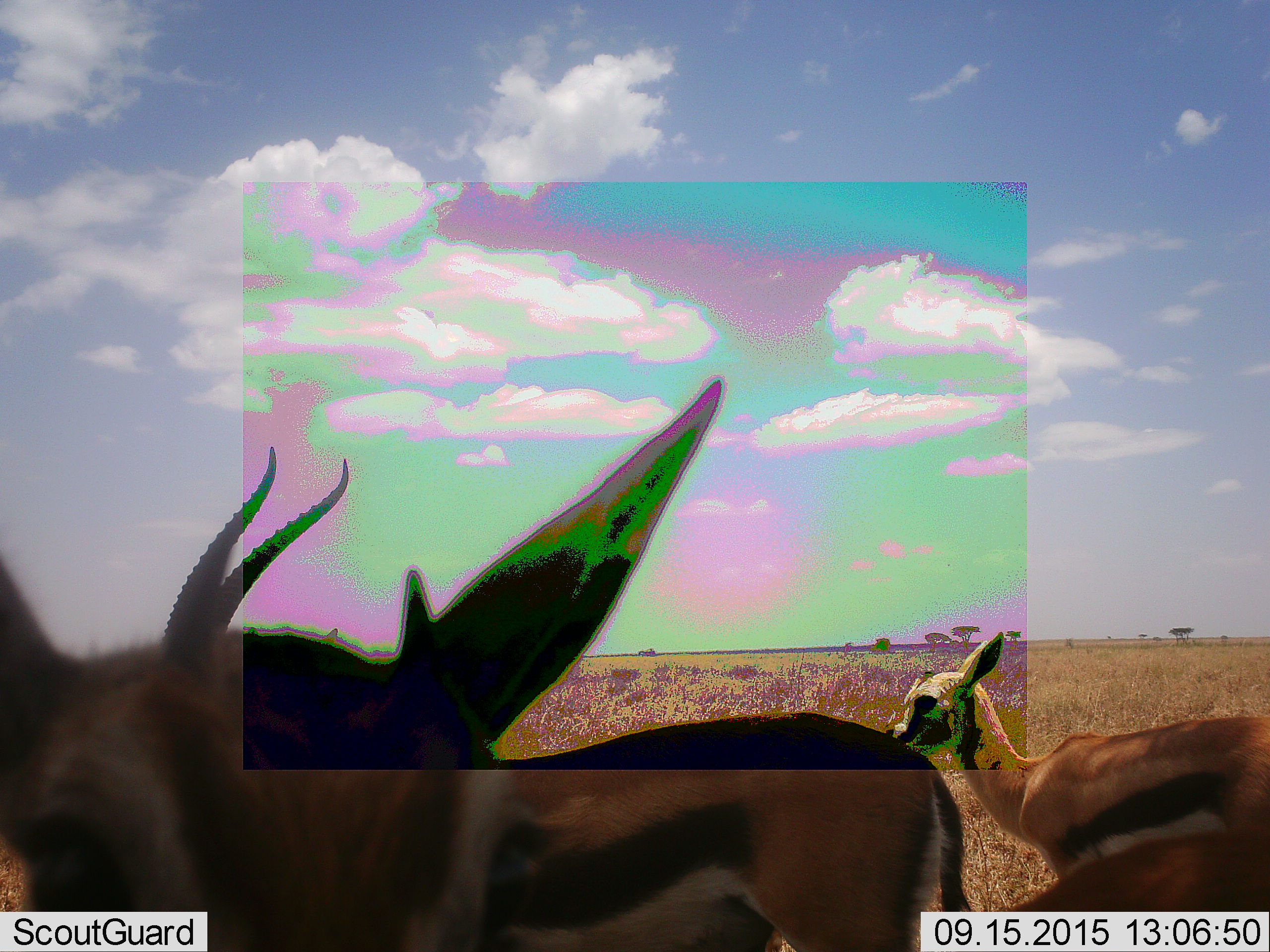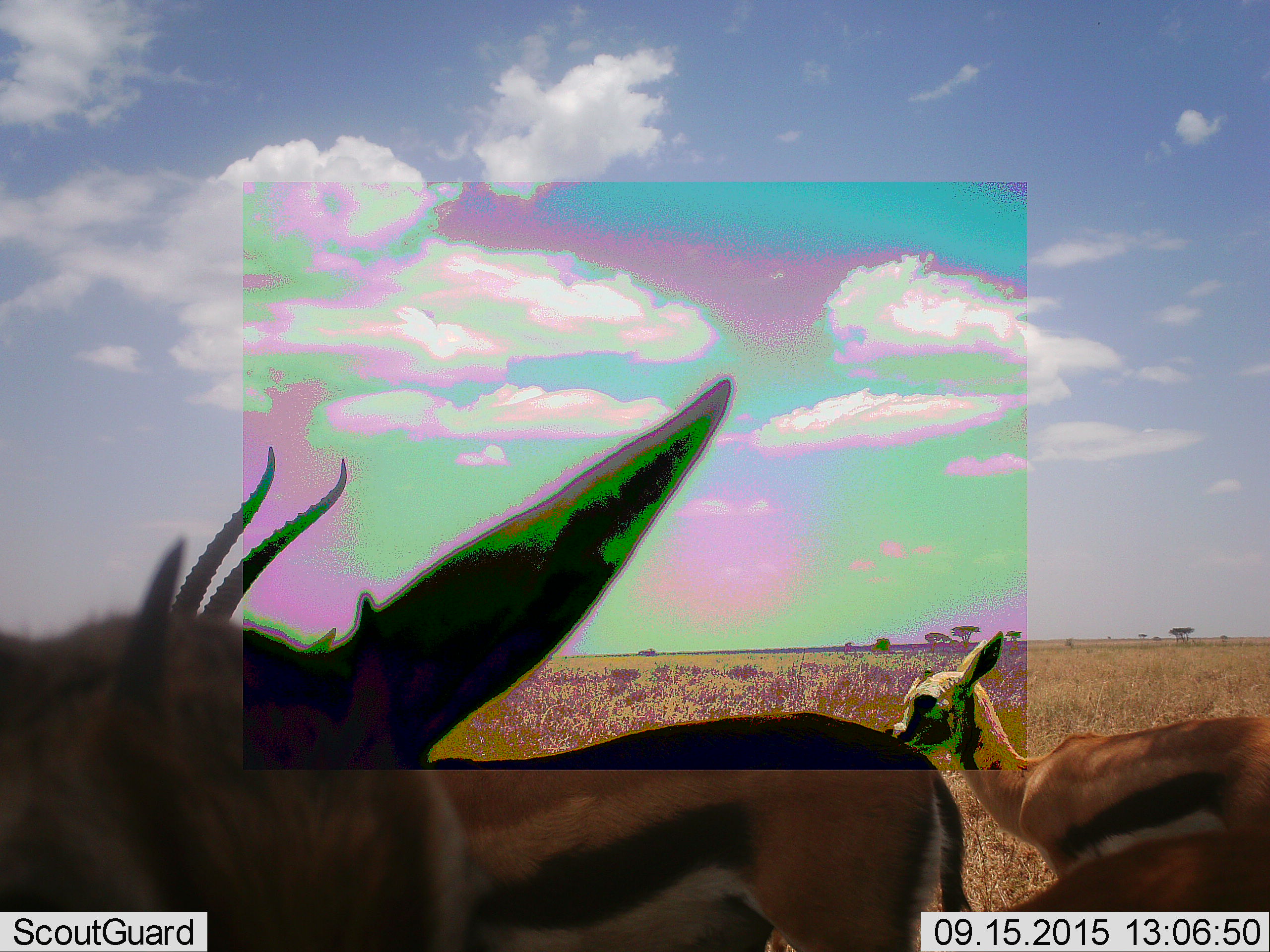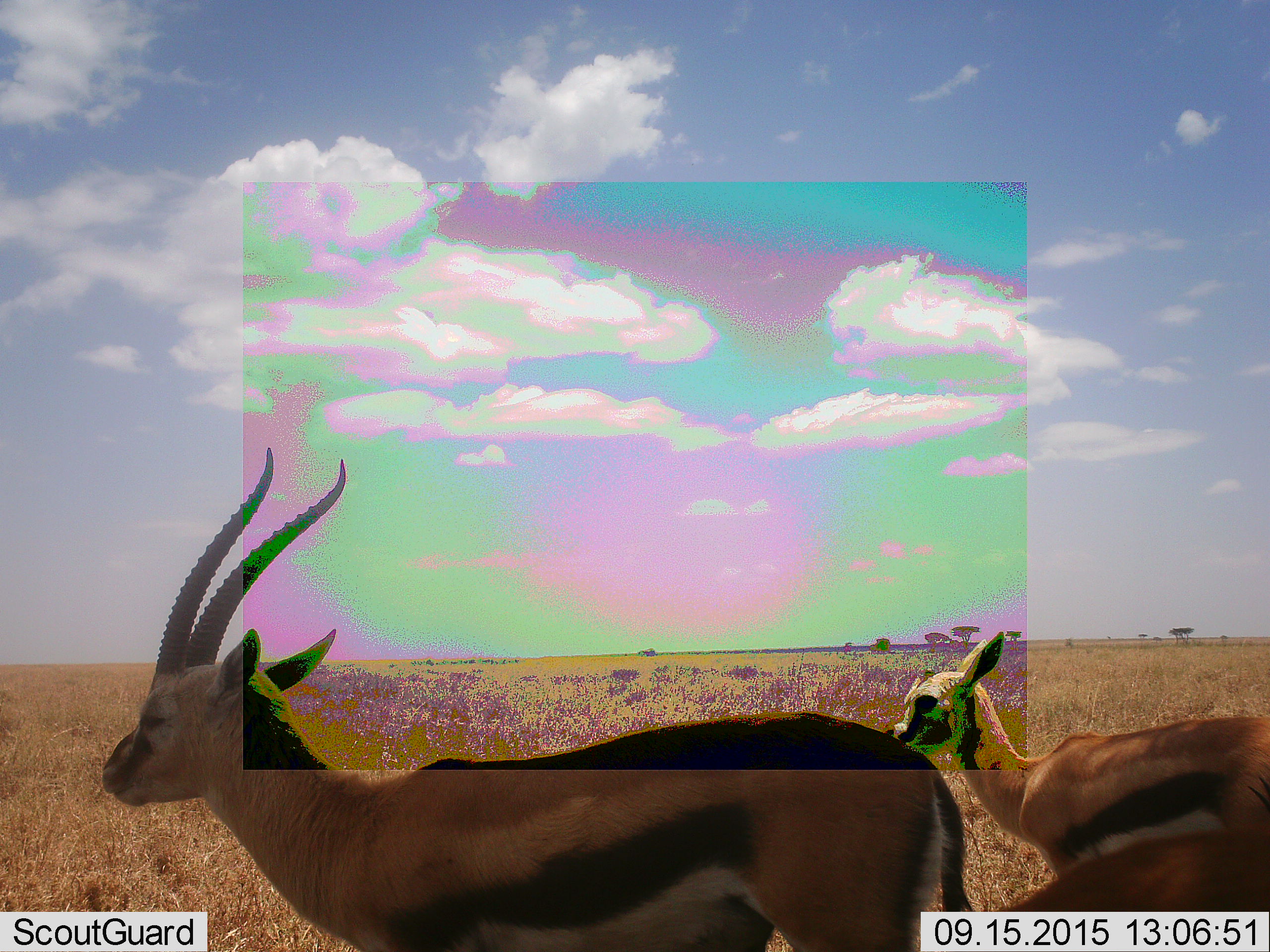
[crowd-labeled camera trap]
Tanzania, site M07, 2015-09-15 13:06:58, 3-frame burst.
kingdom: Animalia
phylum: Chordata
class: Mammalia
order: Artiodactyla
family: Bovidae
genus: Eudorcas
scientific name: Eudorcas thomsonii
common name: thomson's gazelle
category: gazellethomsons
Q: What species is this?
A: Gazellethomsons (thomson's gazelle) (Eudorcas thomsonii).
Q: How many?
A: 3.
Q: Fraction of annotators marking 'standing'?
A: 100%.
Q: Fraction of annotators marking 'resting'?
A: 0%.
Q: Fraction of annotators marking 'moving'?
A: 30%.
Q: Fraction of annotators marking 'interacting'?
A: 0%.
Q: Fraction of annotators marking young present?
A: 60%.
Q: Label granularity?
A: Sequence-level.